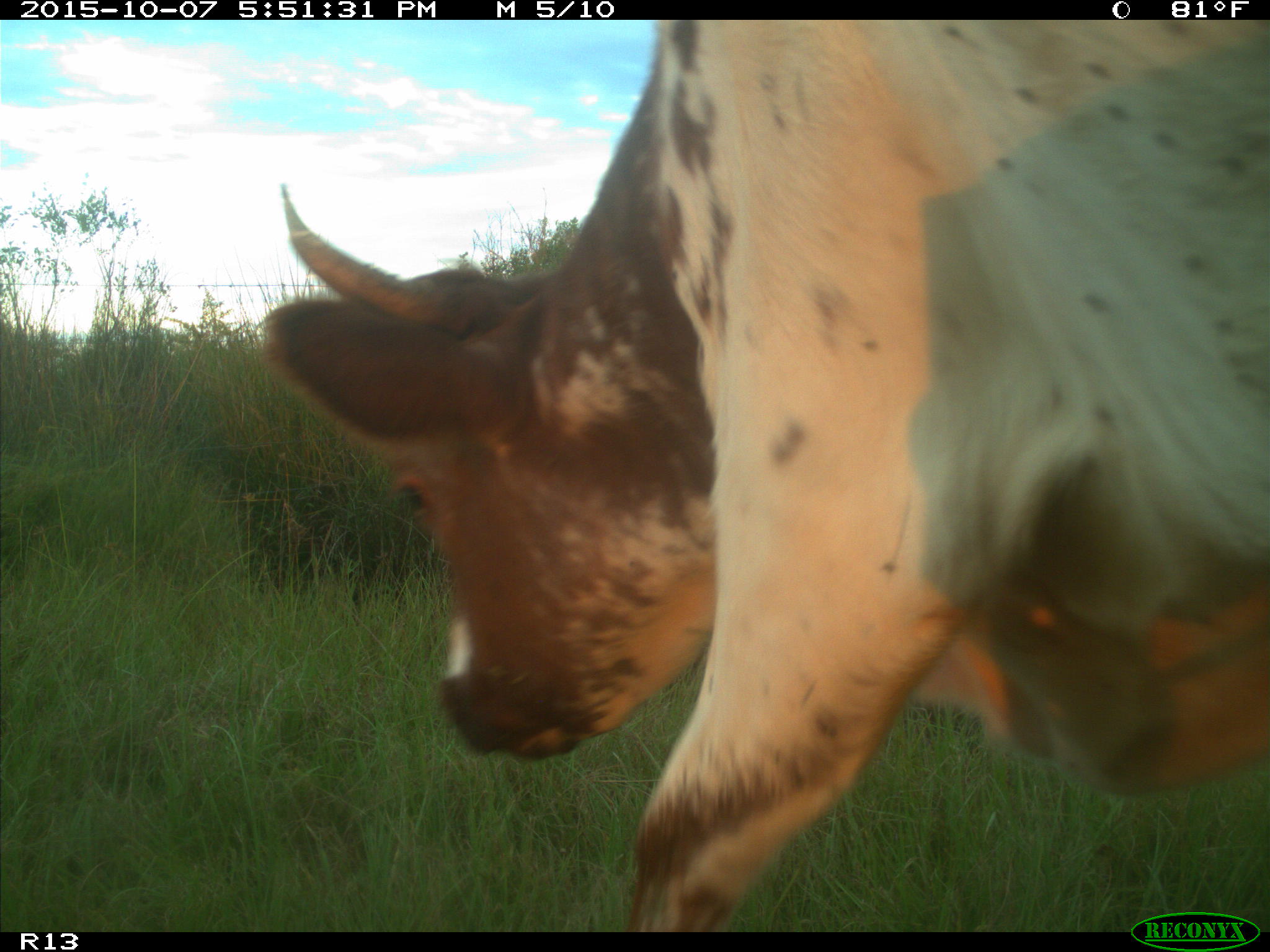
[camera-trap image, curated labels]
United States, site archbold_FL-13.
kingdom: Animalia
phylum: Chordata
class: Mammalia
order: Artiodactyla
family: Bovidae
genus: Bos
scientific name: Bos taurus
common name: domestic cow